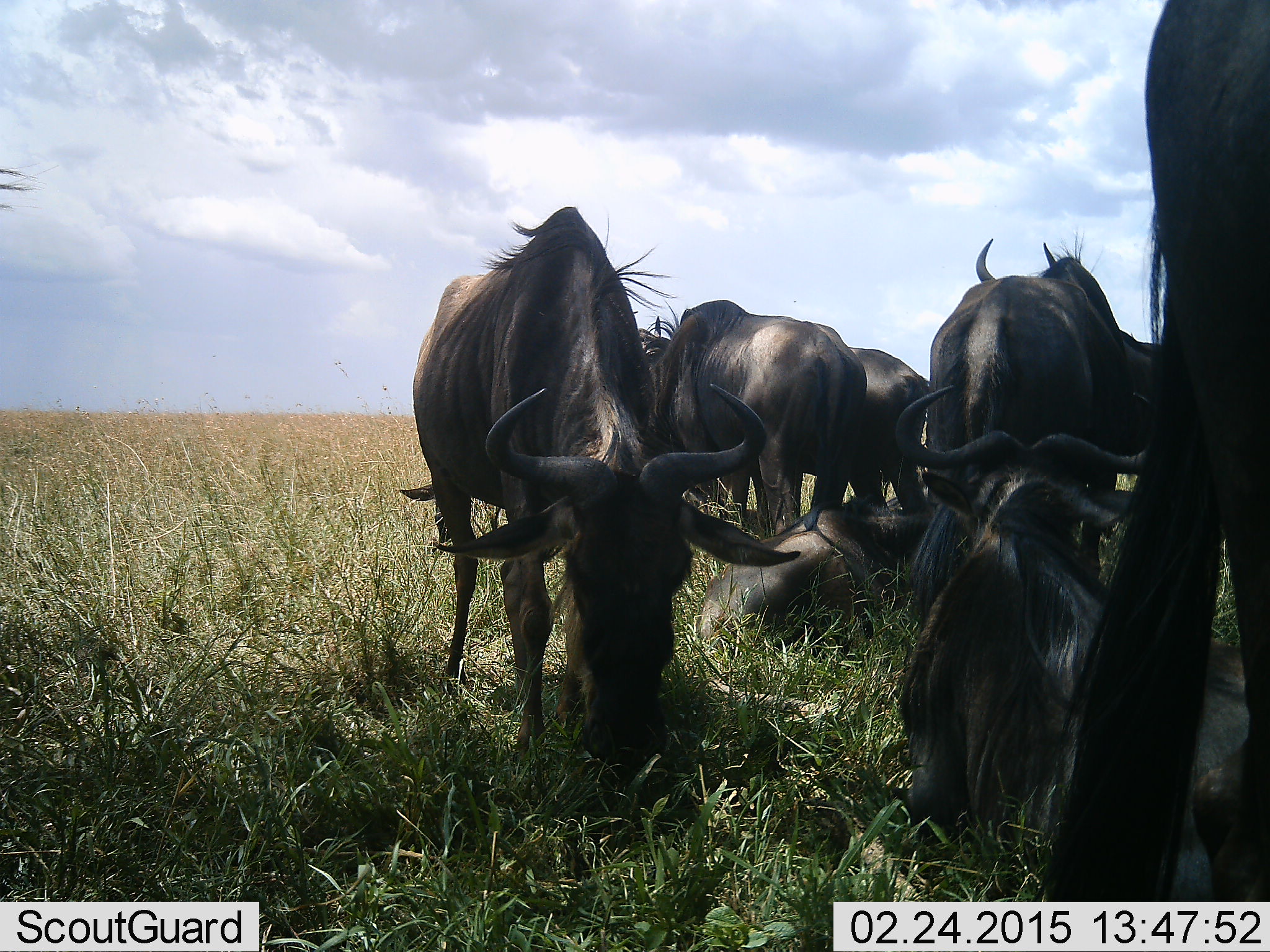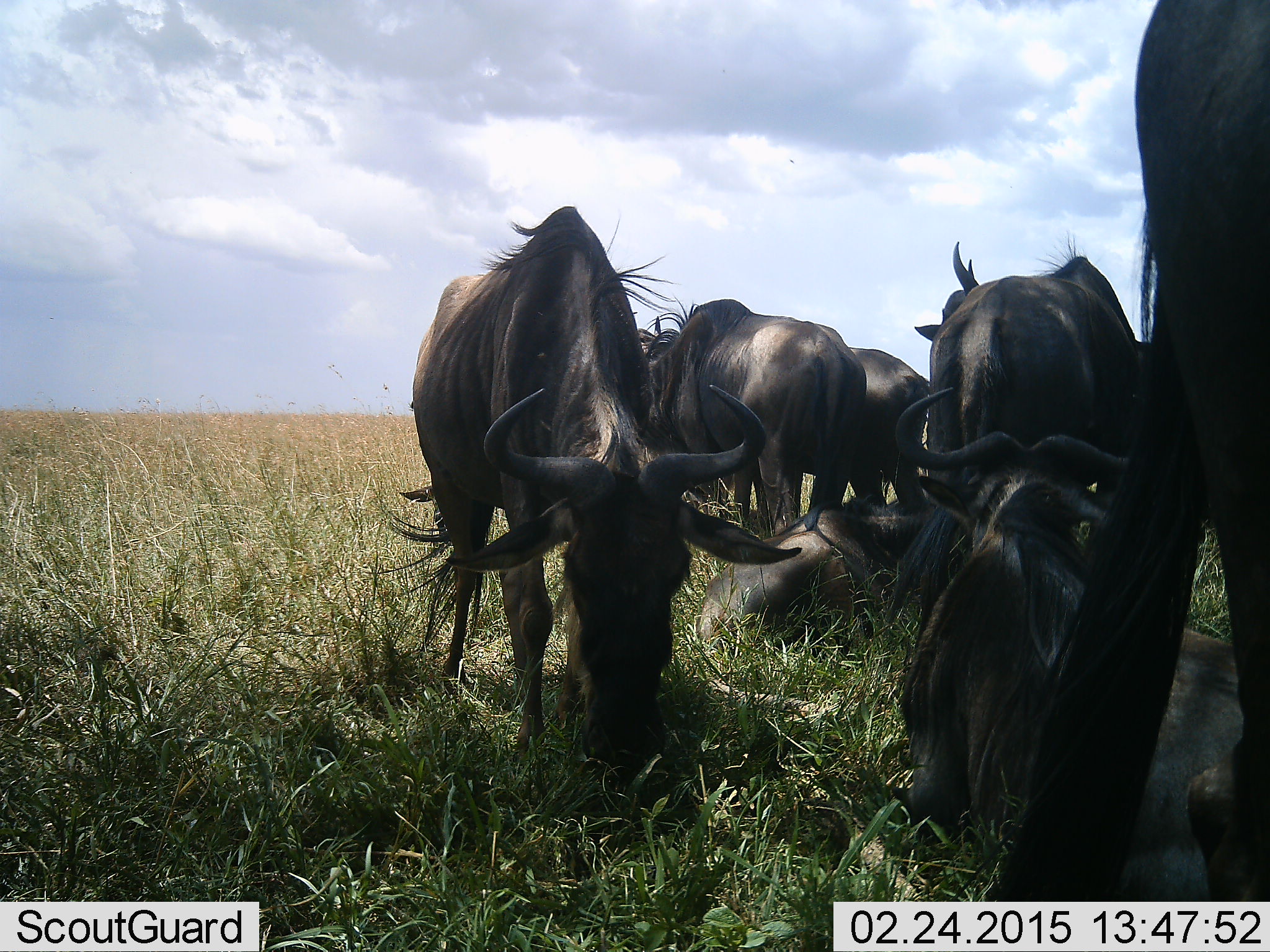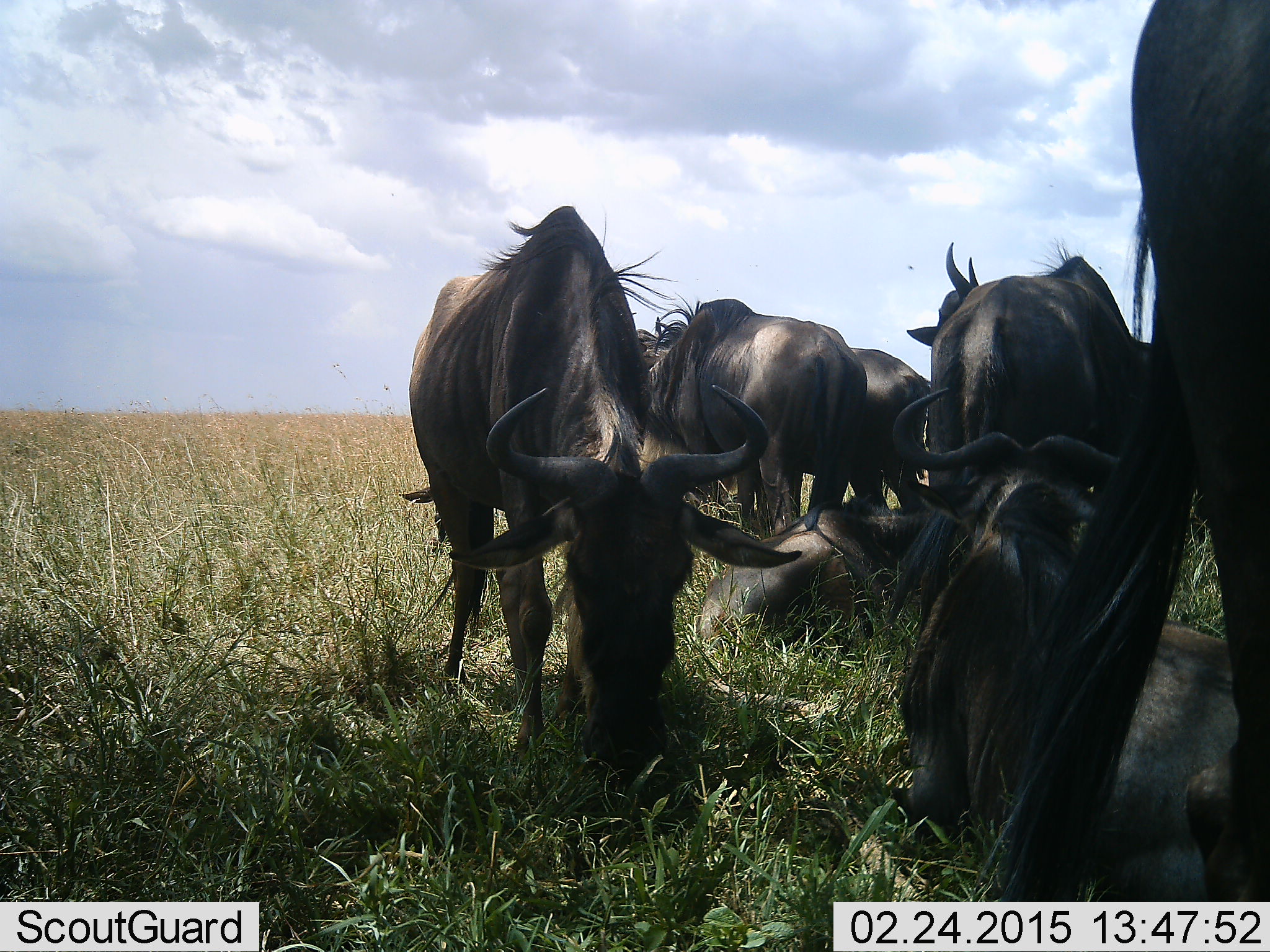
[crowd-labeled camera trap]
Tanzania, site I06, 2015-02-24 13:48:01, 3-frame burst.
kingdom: Animalia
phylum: Chordata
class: Mammalia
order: Artiodactyla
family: Bovidae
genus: Connochaetes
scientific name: Connochaetes taurinus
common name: blue wildebeest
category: wildebeest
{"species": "wildebeest (blue wildebeest) (Connochaetes taurinus)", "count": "7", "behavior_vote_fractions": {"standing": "90%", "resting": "90%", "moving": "0%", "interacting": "0%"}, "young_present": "0%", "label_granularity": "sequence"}